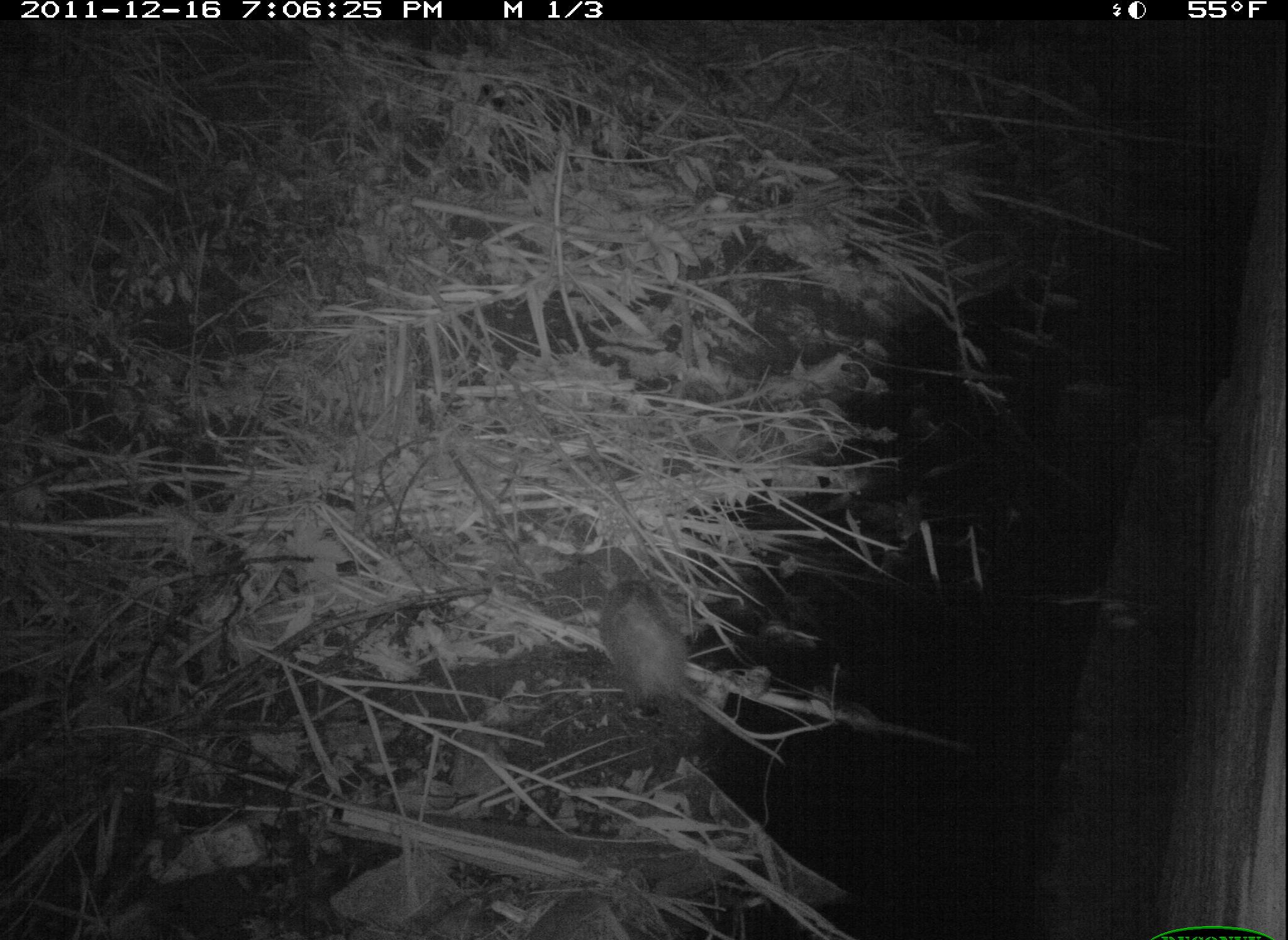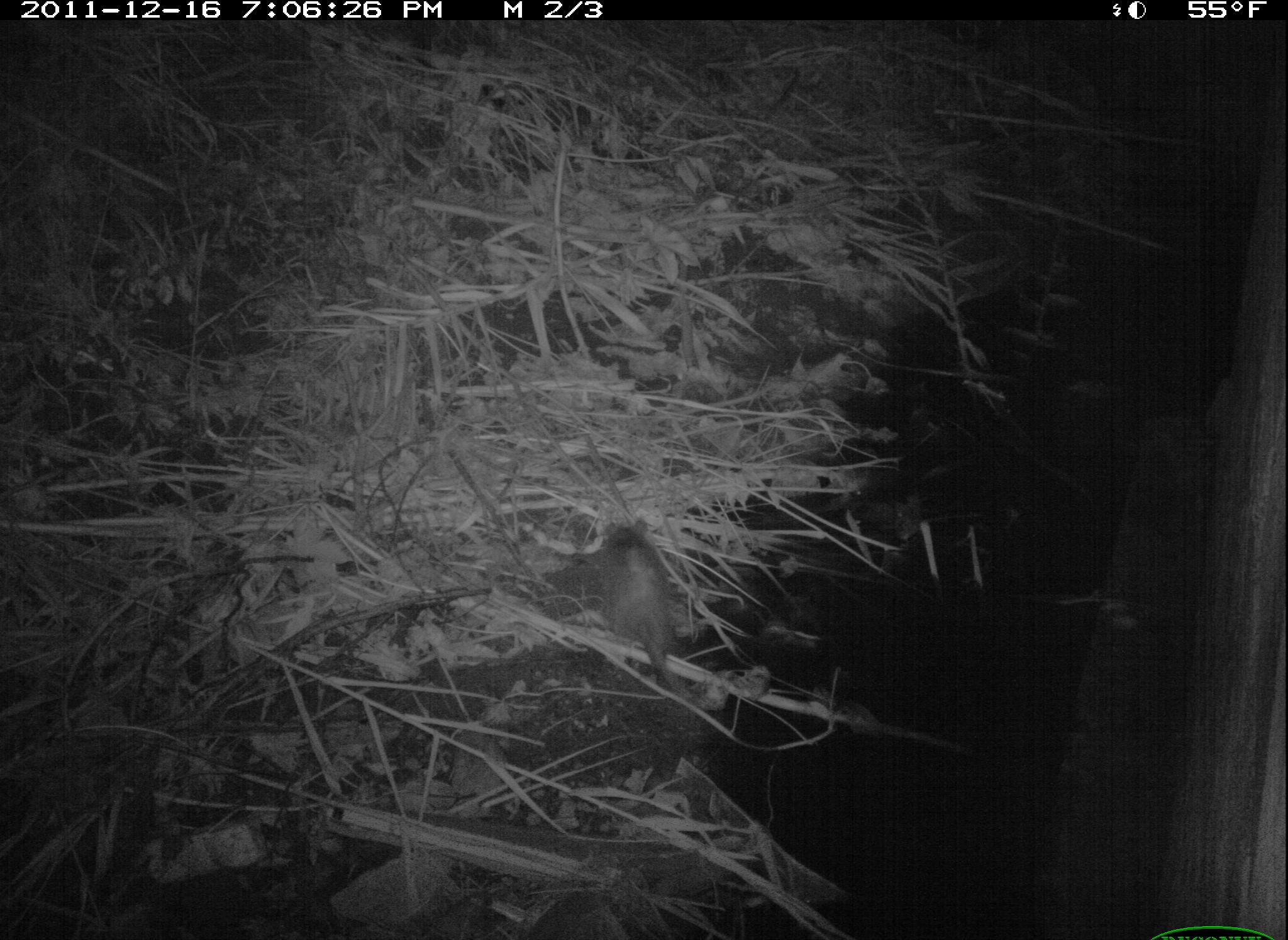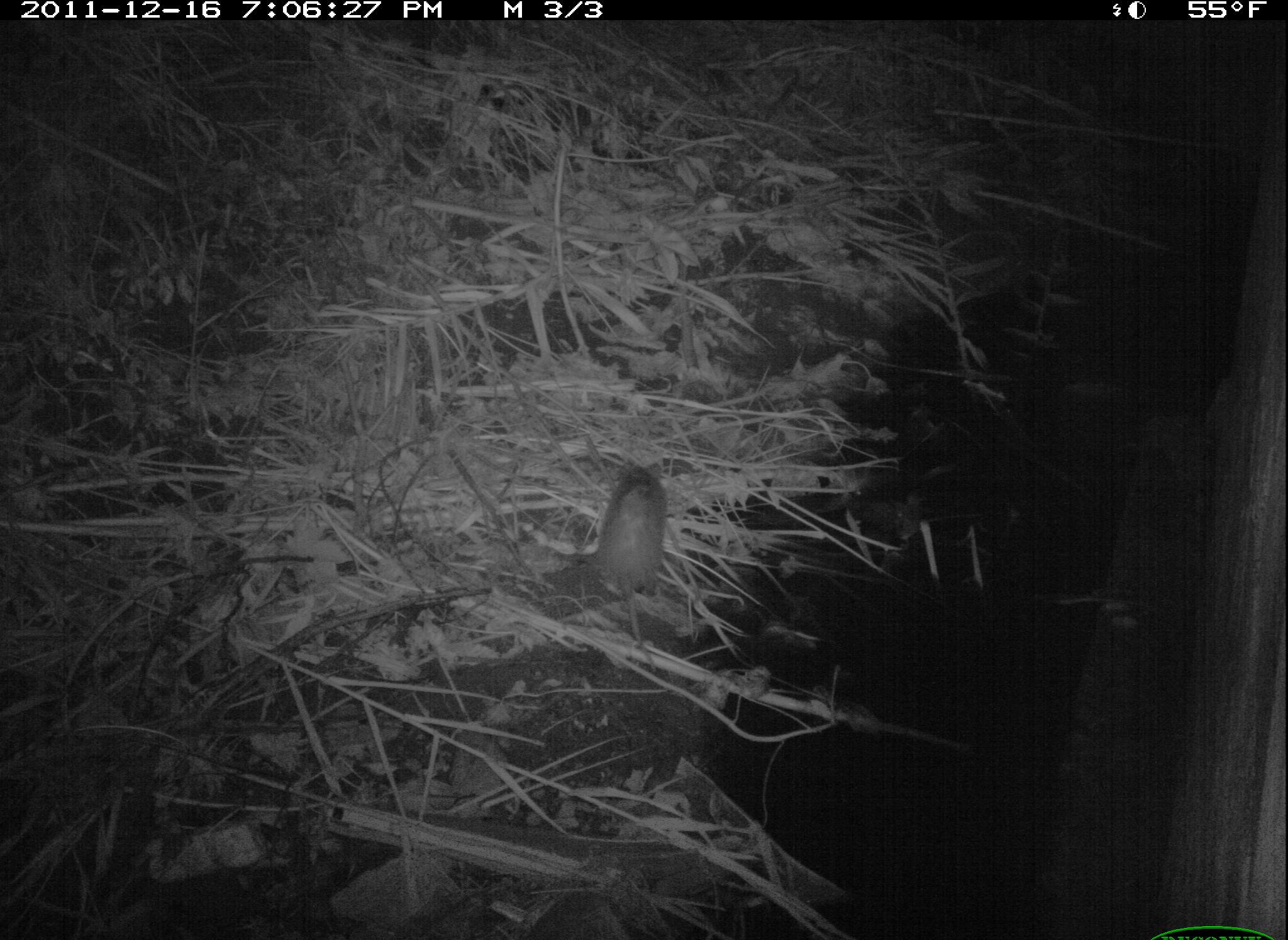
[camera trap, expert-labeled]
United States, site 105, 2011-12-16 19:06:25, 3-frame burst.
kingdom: Animalia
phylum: Chordata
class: Mammalia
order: Didelphimorphia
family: Didelphidae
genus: Didelphis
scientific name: Didelphis virginiana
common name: virginia opossum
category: opossum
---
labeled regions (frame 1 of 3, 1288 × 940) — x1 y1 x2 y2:
opossum: 567 517 749 770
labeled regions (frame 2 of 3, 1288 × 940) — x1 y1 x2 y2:
opossum: 597 512 739 717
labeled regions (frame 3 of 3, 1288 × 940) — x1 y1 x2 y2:
opossum: 575 449 686 681